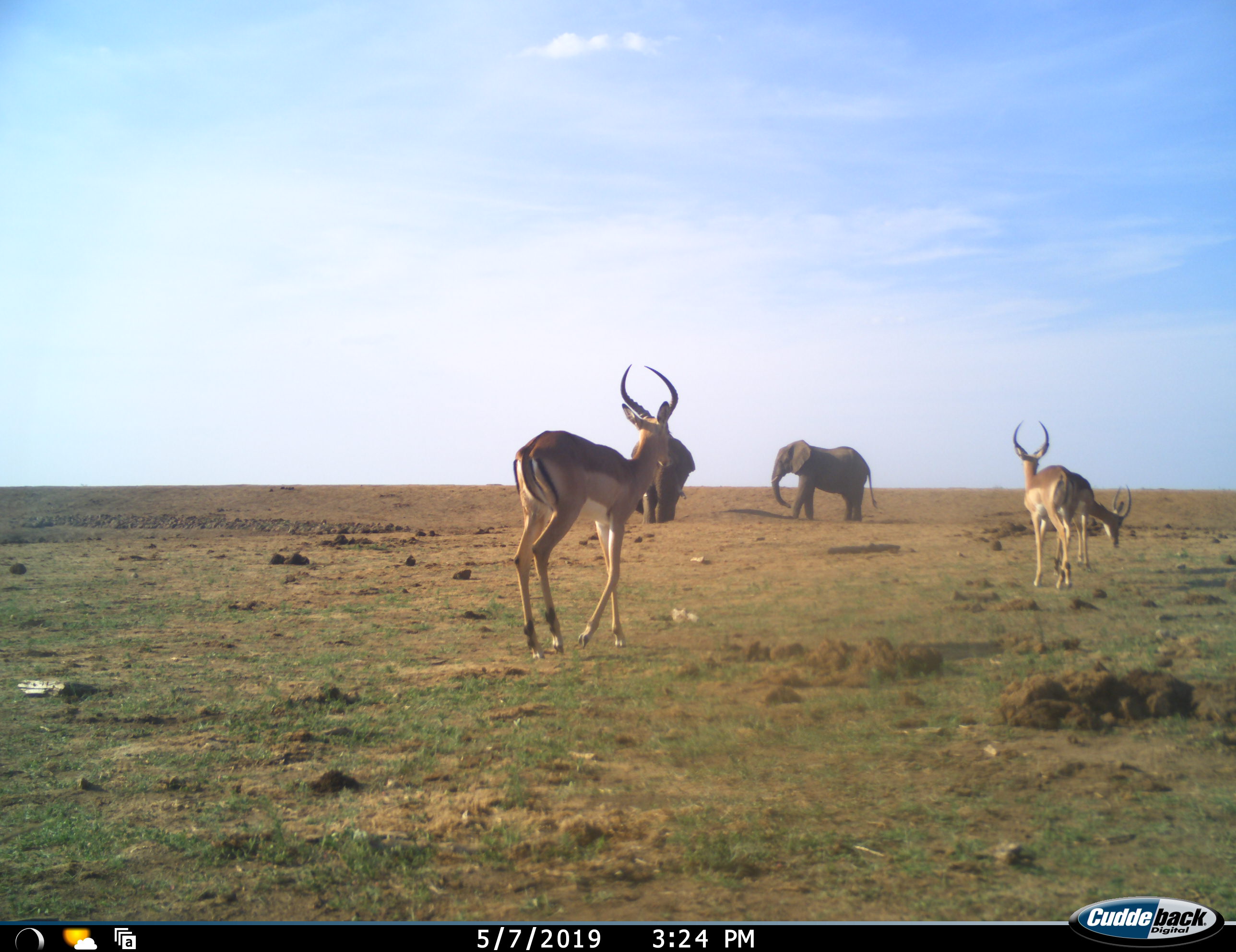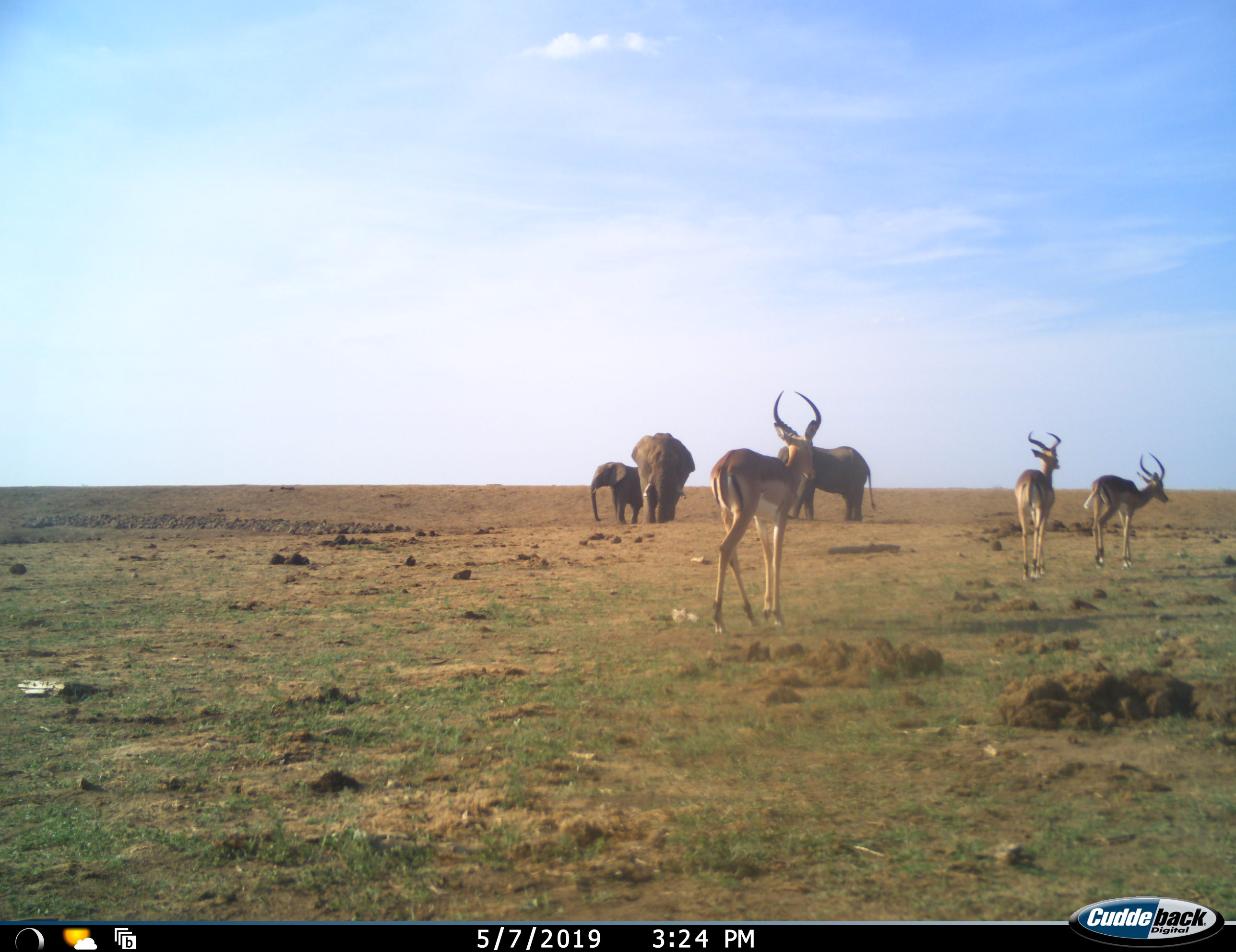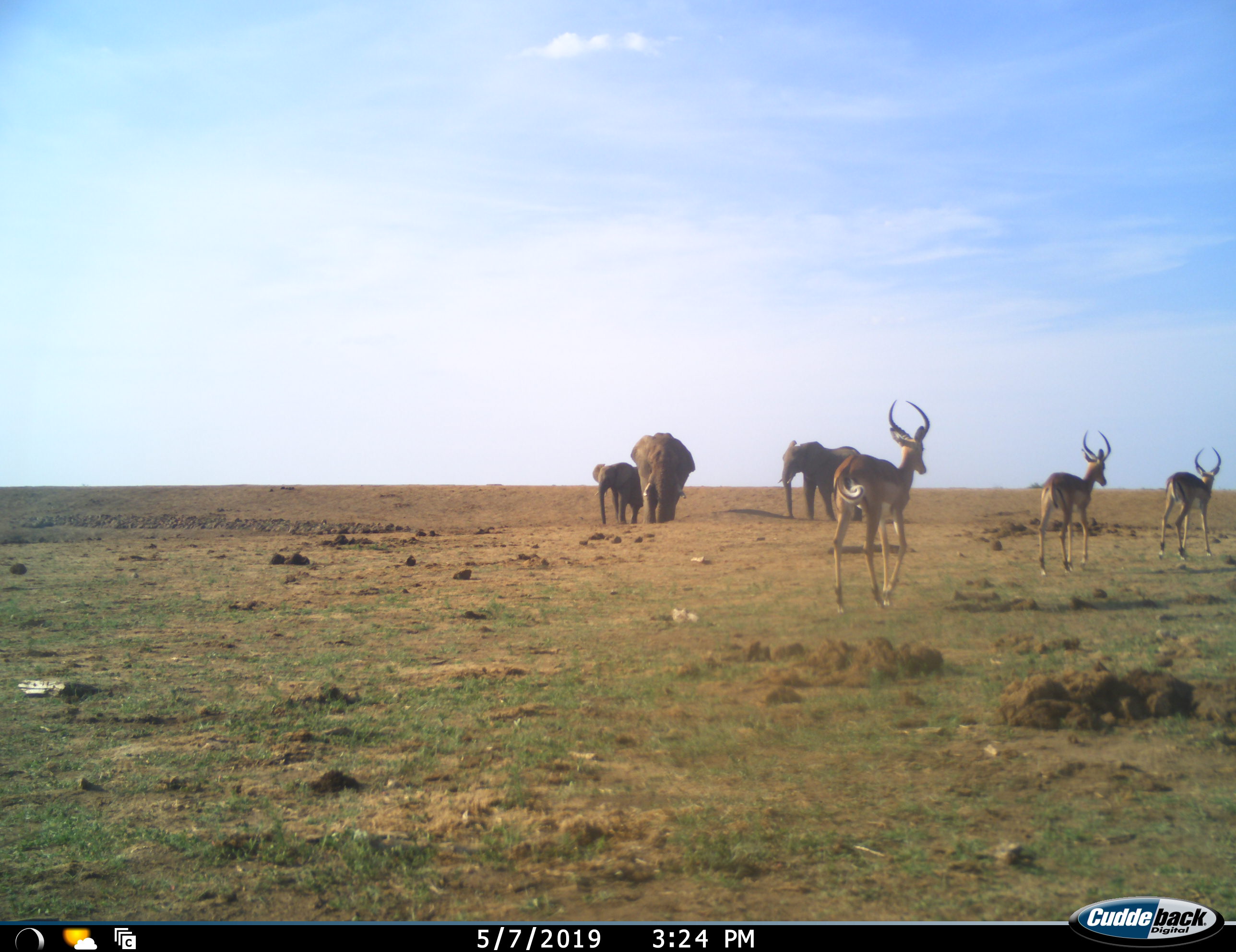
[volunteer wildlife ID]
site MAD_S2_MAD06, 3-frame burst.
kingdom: Animalia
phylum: Chordata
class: Mammalia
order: Proboscidea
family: Elephantidae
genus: Loxodonta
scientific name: Loxodonta africana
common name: african bush elephant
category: elephant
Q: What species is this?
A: Elephant (african bush elephant) (Loxodonta africana).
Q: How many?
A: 3.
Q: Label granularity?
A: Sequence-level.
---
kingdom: Animalia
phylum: Chordata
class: Mammalia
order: Artiodactyla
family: Bovidae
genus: Aepyceros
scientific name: Aepyceros melampus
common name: impala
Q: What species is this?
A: Impala (Aepyceros melampus).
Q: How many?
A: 3.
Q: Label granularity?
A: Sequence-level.